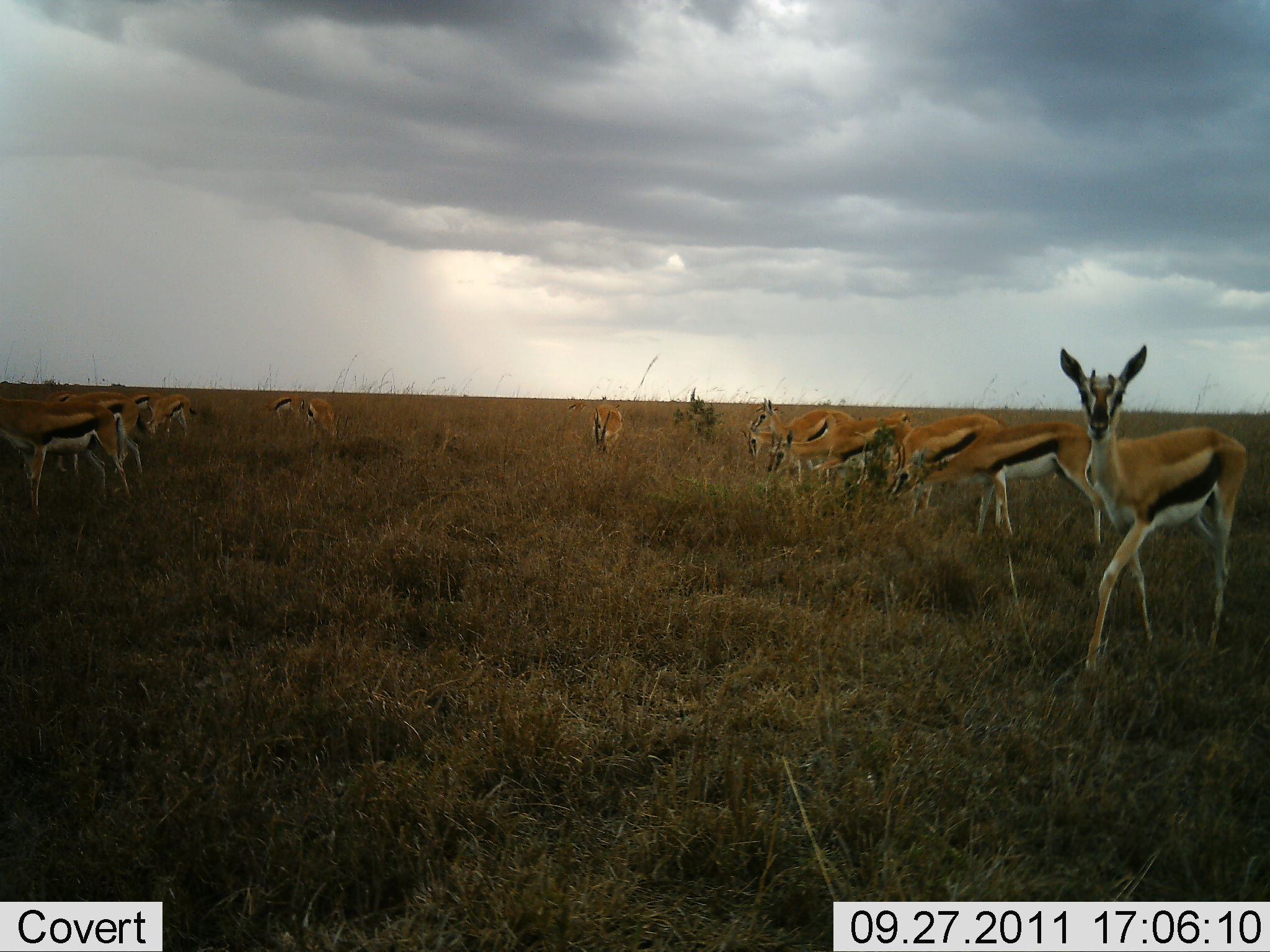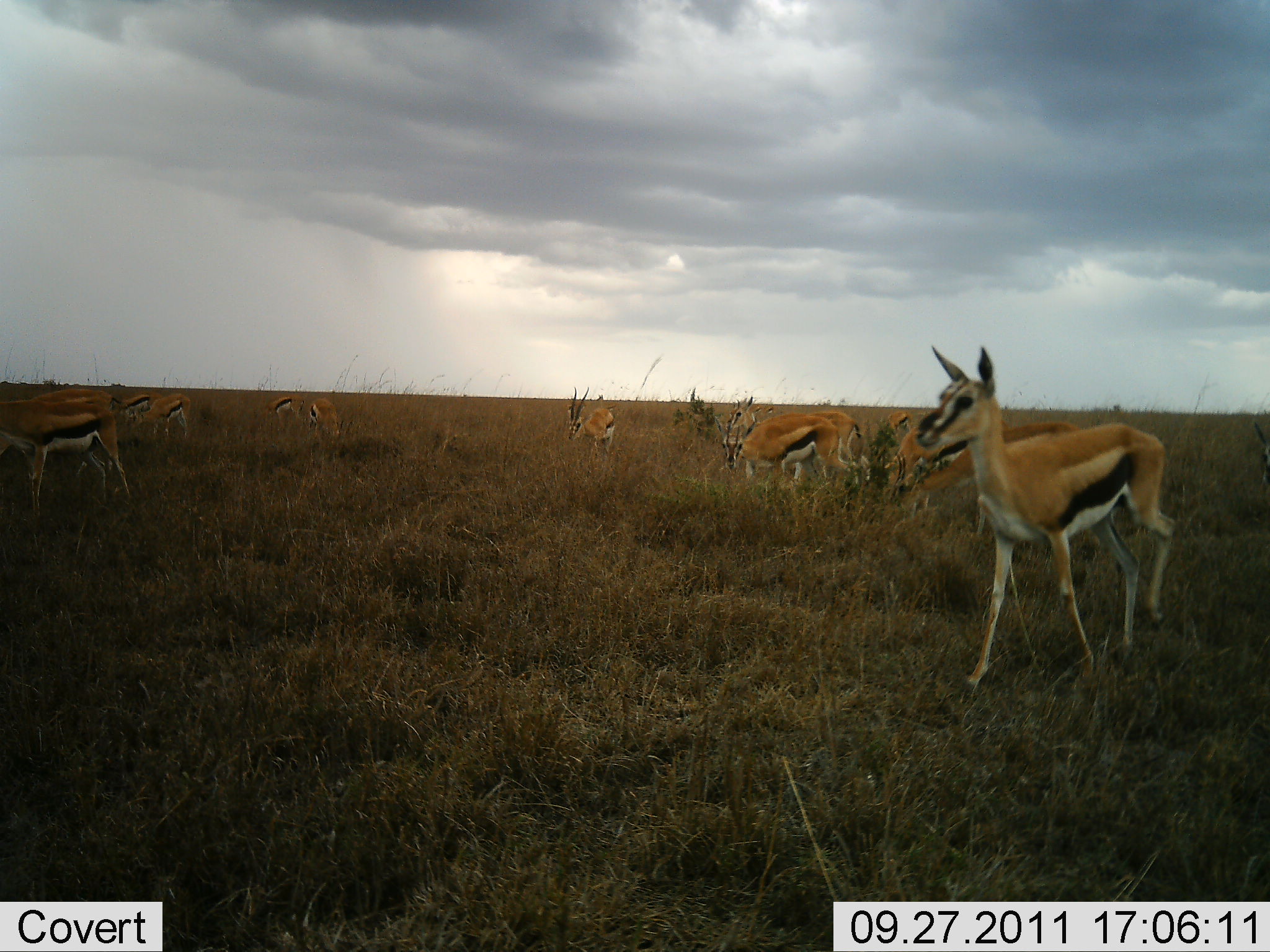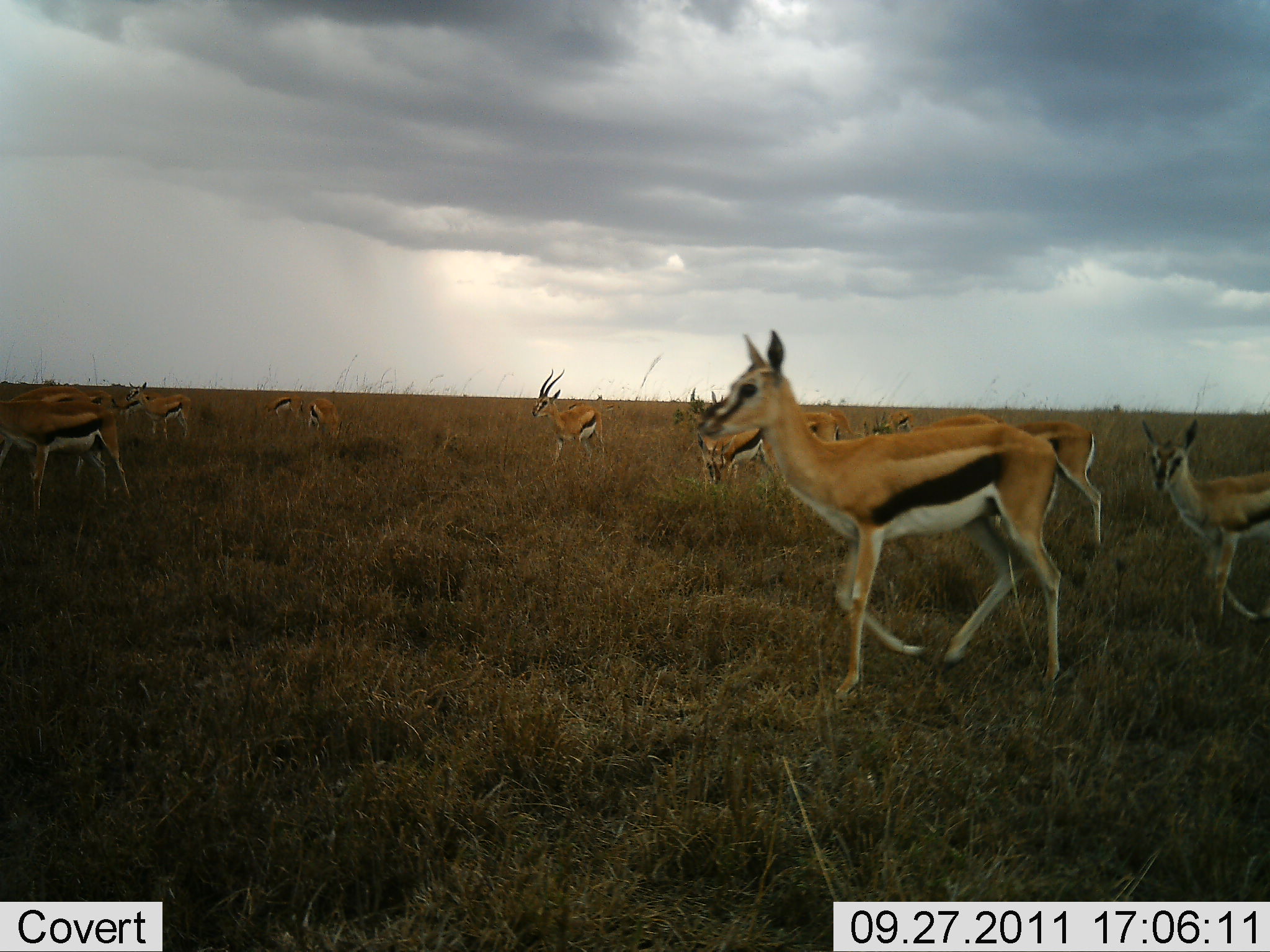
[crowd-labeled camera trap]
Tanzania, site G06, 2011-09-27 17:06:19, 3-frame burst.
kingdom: Animalia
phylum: Chordata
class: Mammalia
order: Artiodactyla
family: Bovidae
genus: Eudorcas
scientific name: Eudorcas thomsonii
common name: thomson's gazelle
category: gazellethomsons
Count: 11-50.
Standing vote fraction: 29%.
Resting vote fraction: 0%.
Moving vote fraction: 71%.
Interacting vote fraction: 0%.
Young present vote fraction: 14%.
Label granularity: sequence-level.